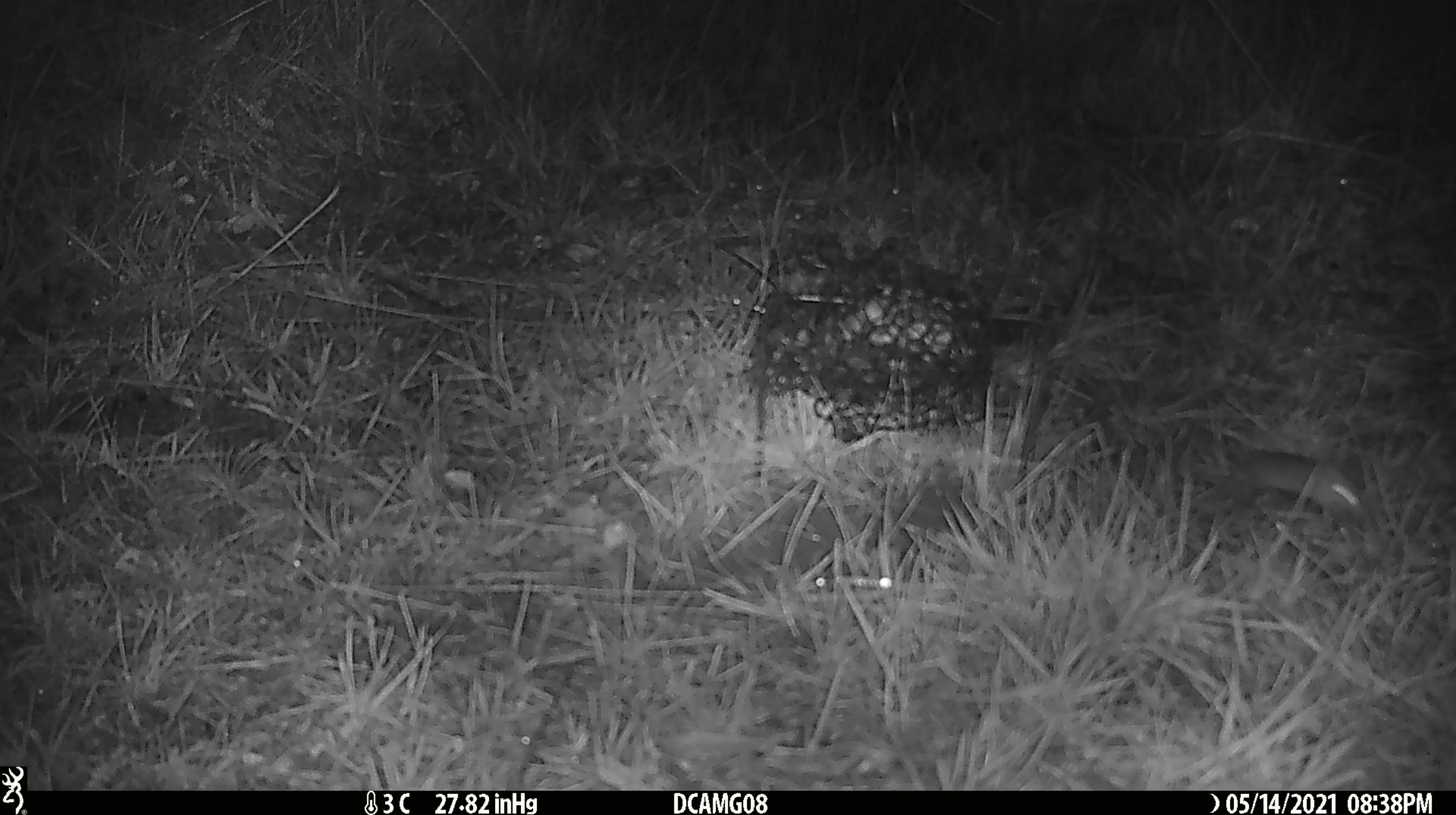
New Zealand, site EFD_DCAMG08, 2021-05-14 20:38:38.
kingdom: Animalia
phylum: Chordata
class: Mammalia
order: Rodentia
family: Muridae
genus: Mus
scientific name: Mus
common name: mouse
Mouse (Mus).